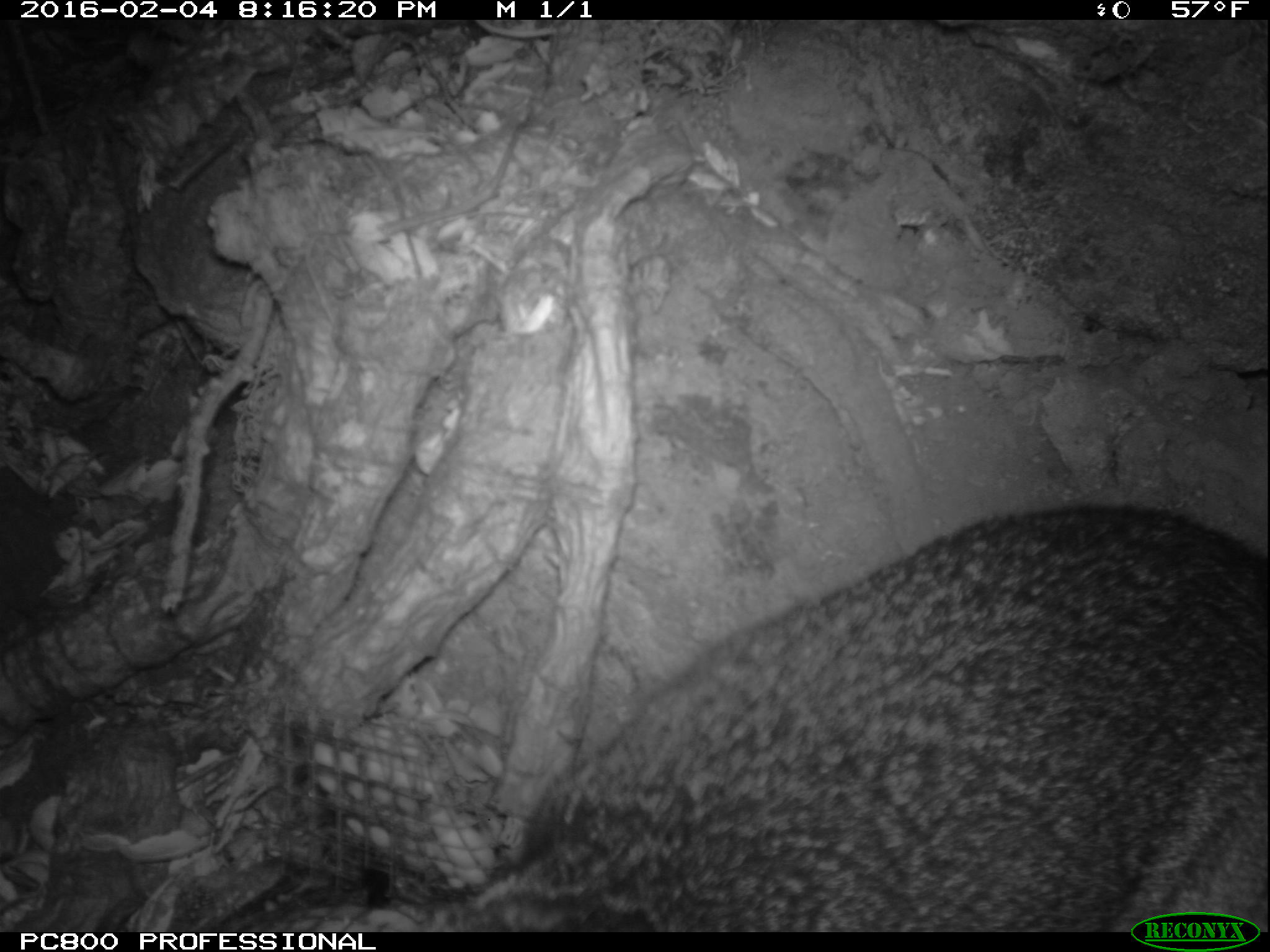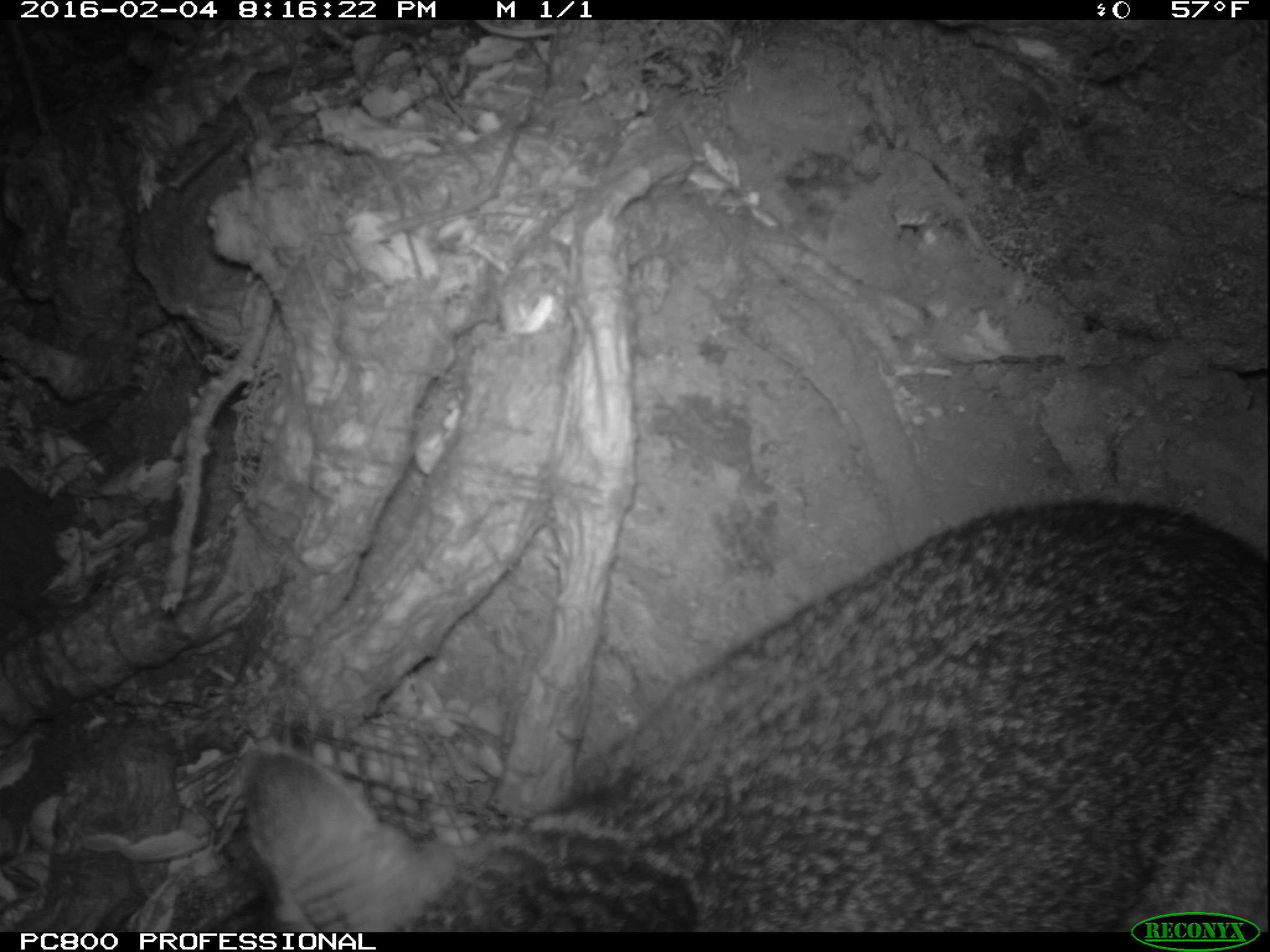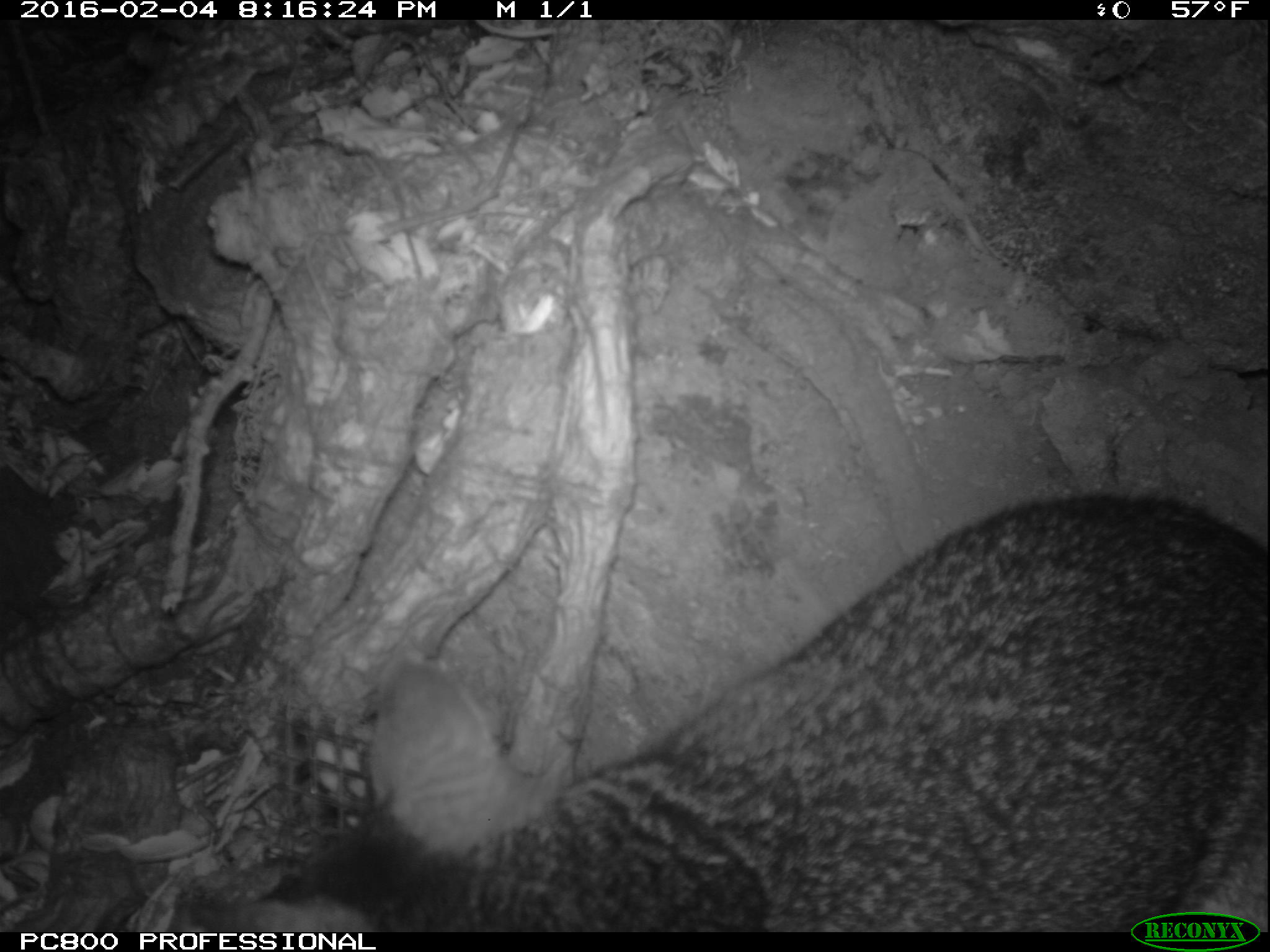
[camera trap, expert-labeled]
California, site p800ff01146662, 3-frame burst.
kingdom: Animalia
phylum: Chordata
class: Mammalia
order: Carnivora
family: Canidae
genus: Urocyon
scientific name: Urocyon littoralis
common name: island fox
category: fox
Fox (island fox) (Urocyon littoralis).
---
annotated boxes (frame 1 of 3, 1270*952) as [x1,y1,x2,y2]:
fox: [417,501,1269,932]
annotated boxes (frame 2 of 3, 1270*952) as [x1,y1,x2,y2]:
fox: [192,498,1269,930]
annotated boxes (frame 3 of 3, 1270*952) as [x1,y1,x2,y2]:
fox: [180,493,1268,932]